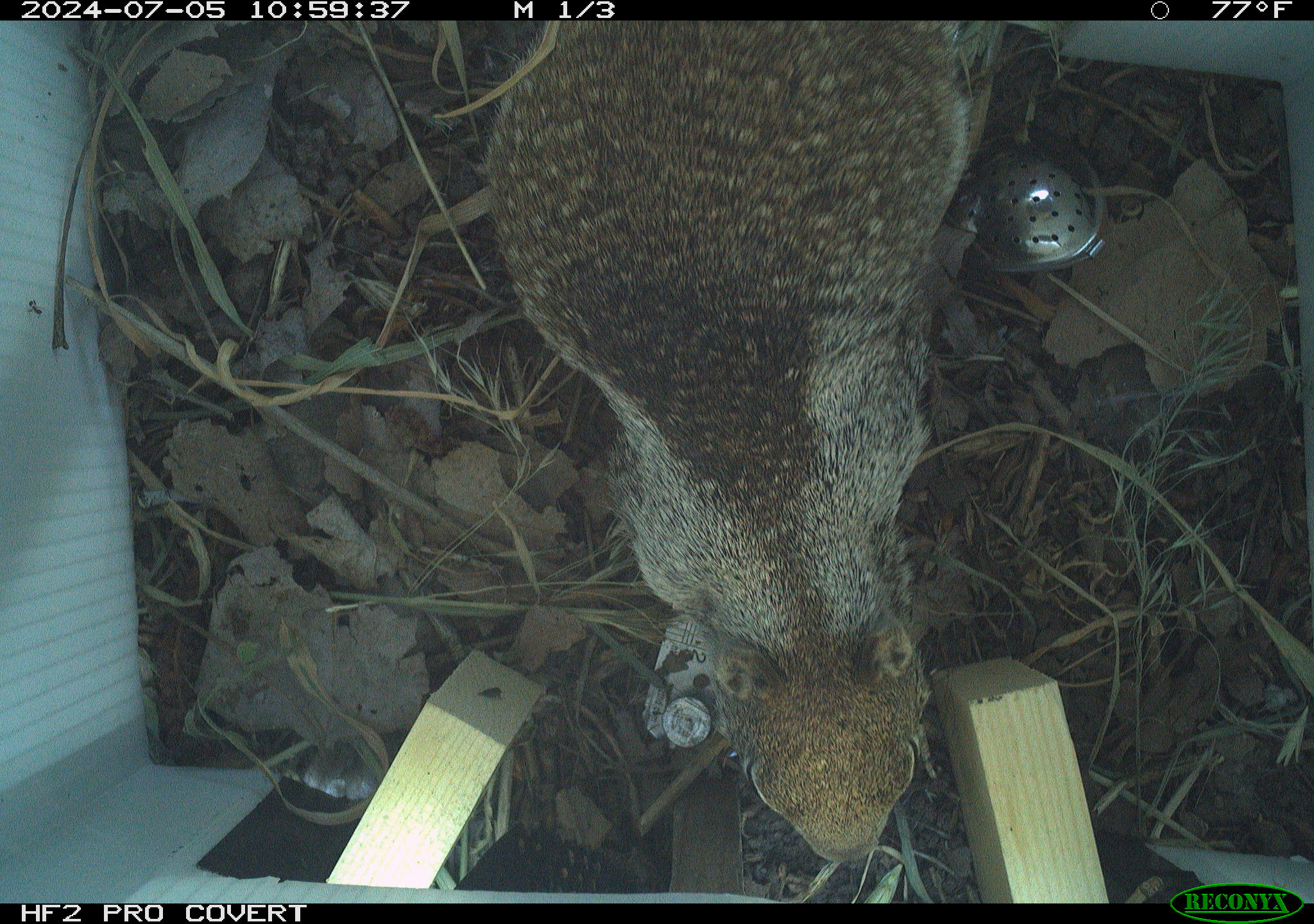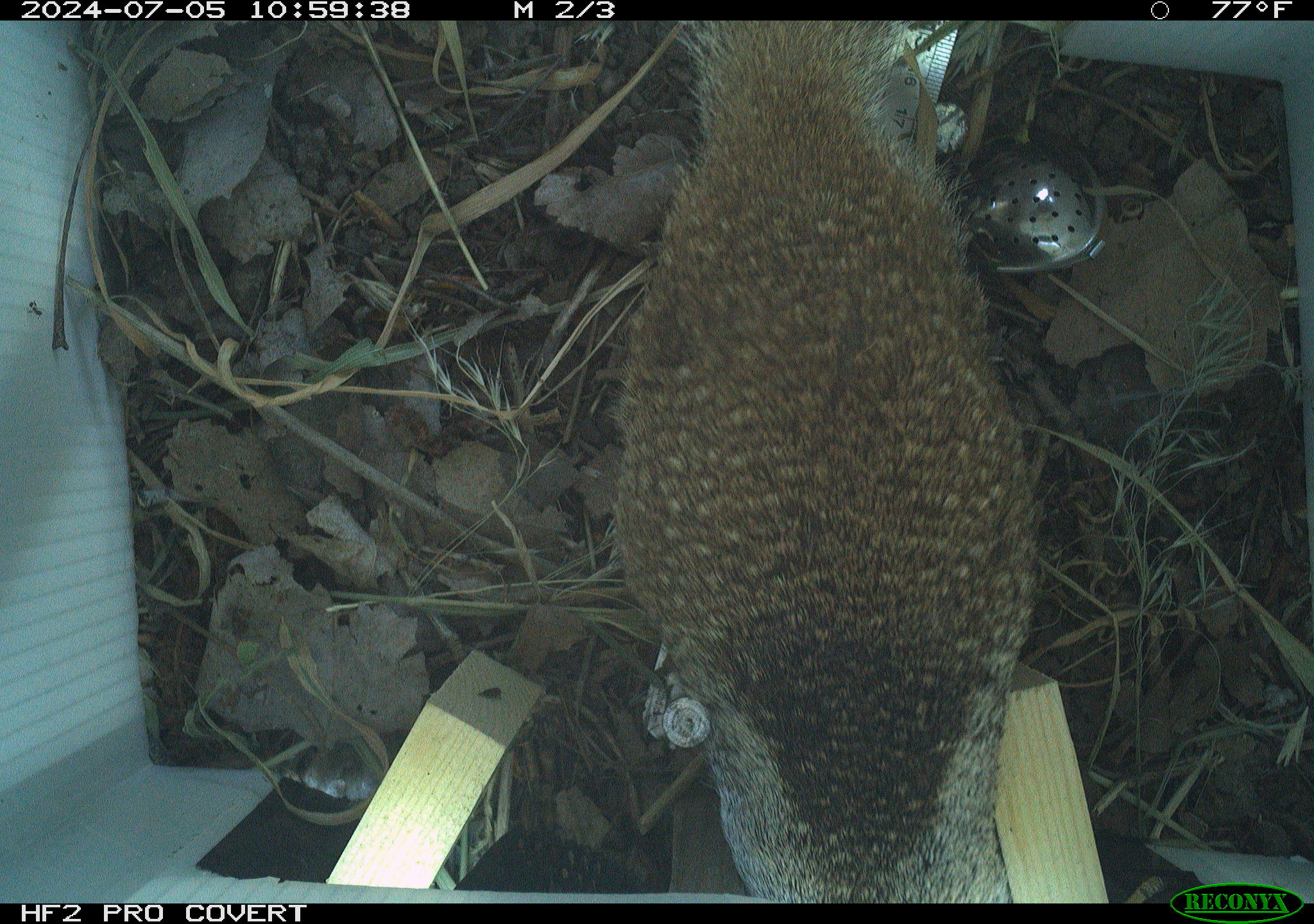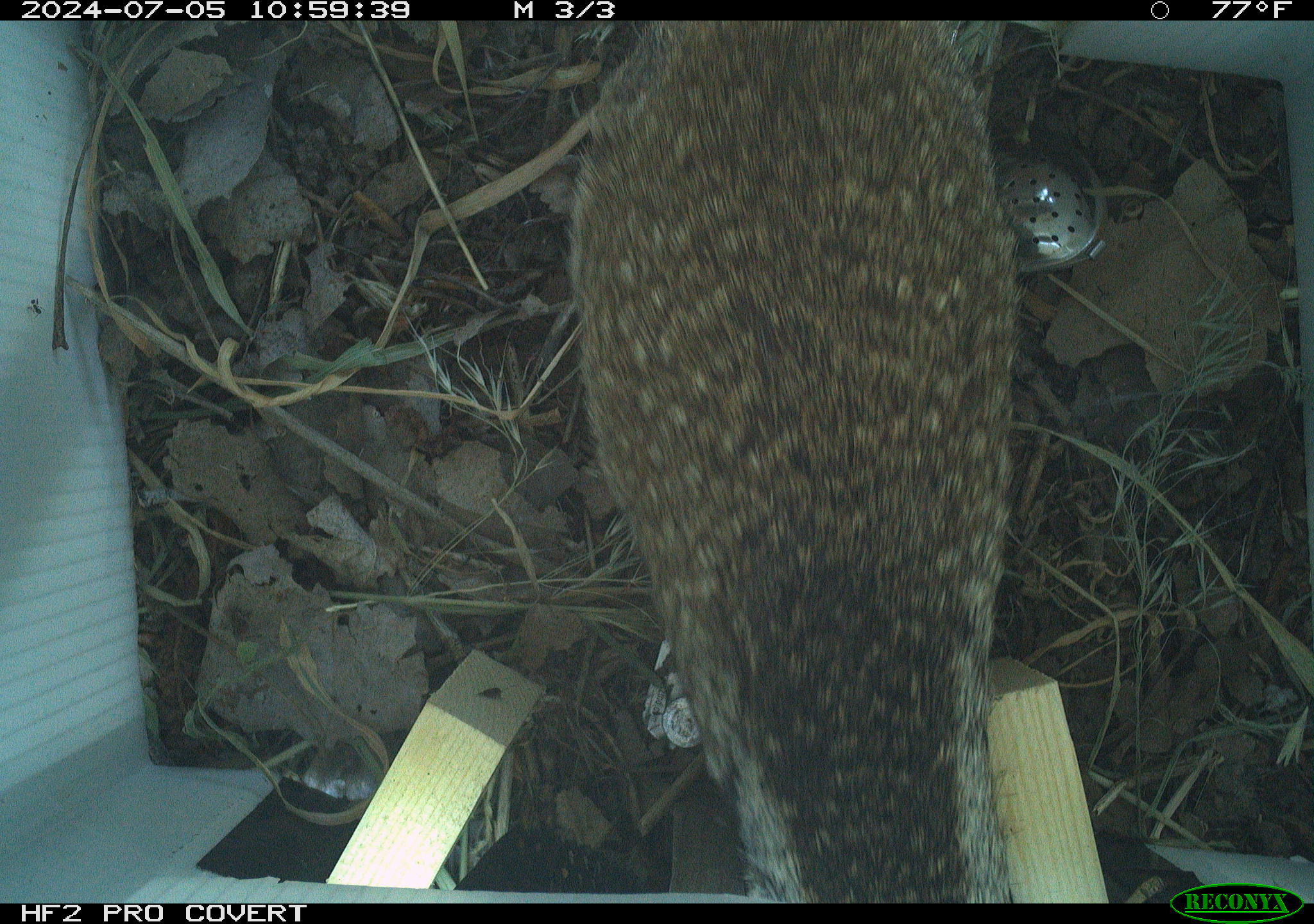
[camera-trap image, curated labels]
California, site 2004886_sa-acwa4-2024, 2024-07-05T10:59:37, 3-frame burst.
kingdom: Animalia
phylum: Chordata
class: Mammalia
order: Rodentia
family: Sciuridae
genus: Otospermophilus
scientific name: Otospermophilus beecheyi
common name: california ground squirrel